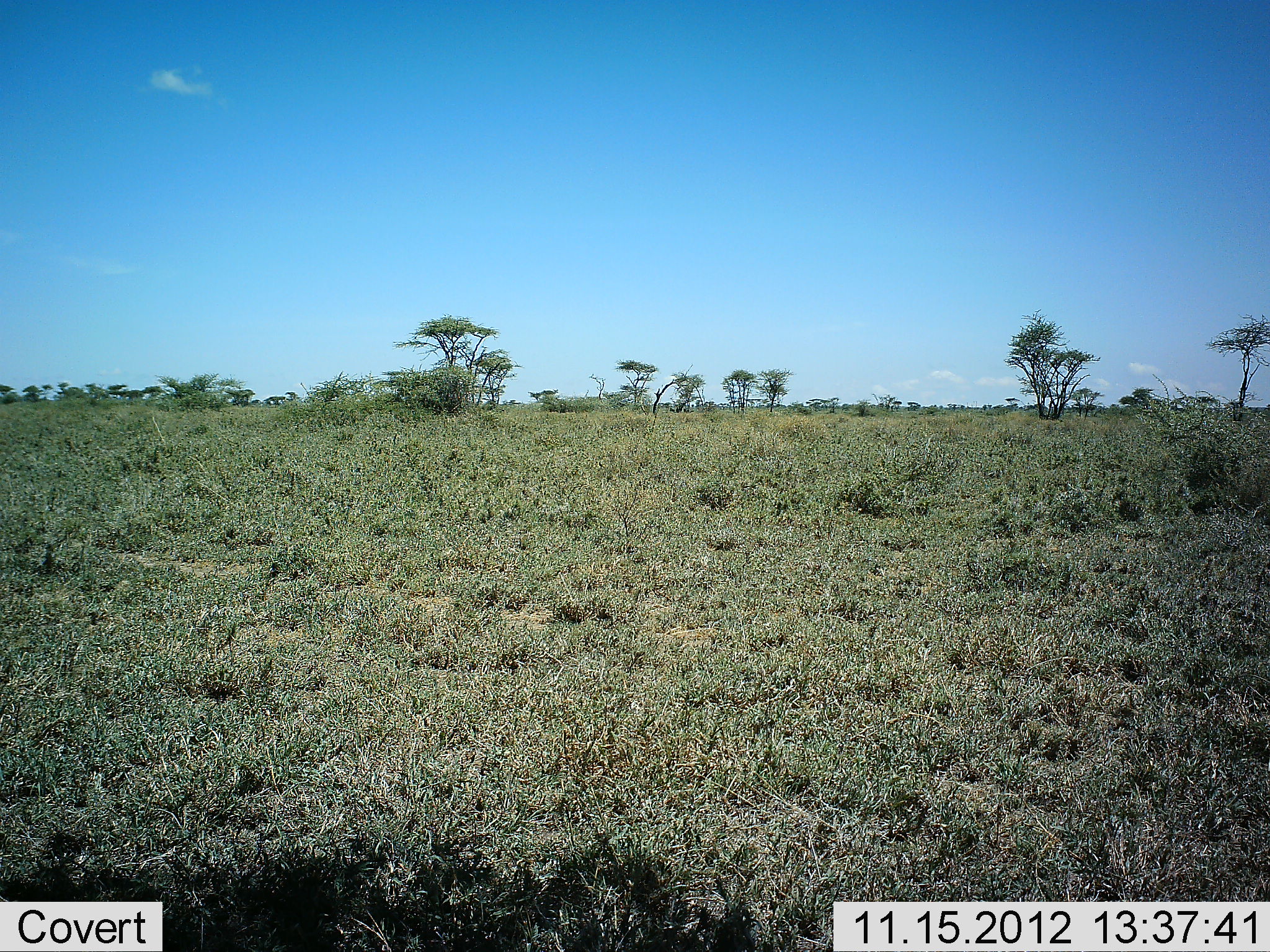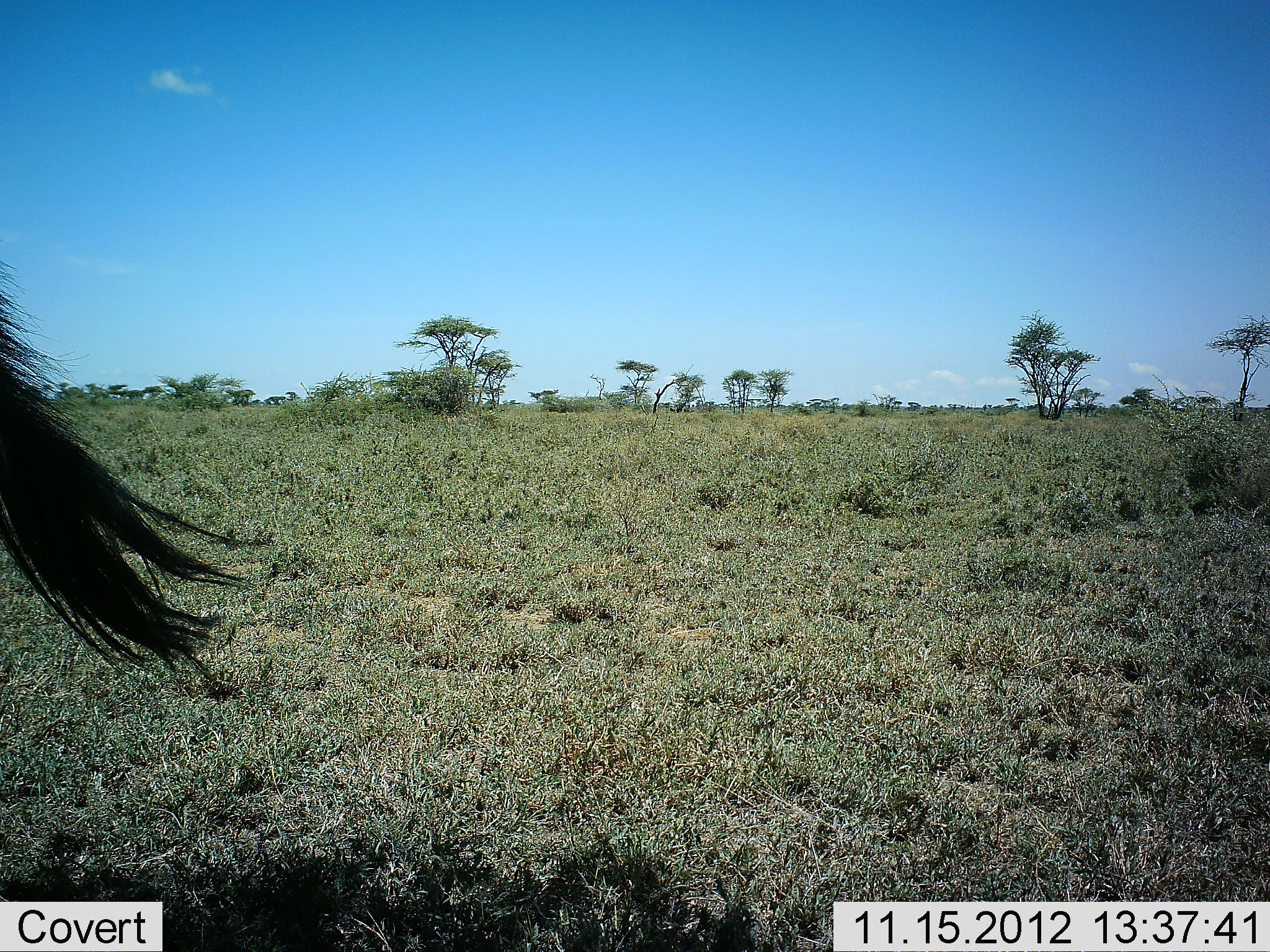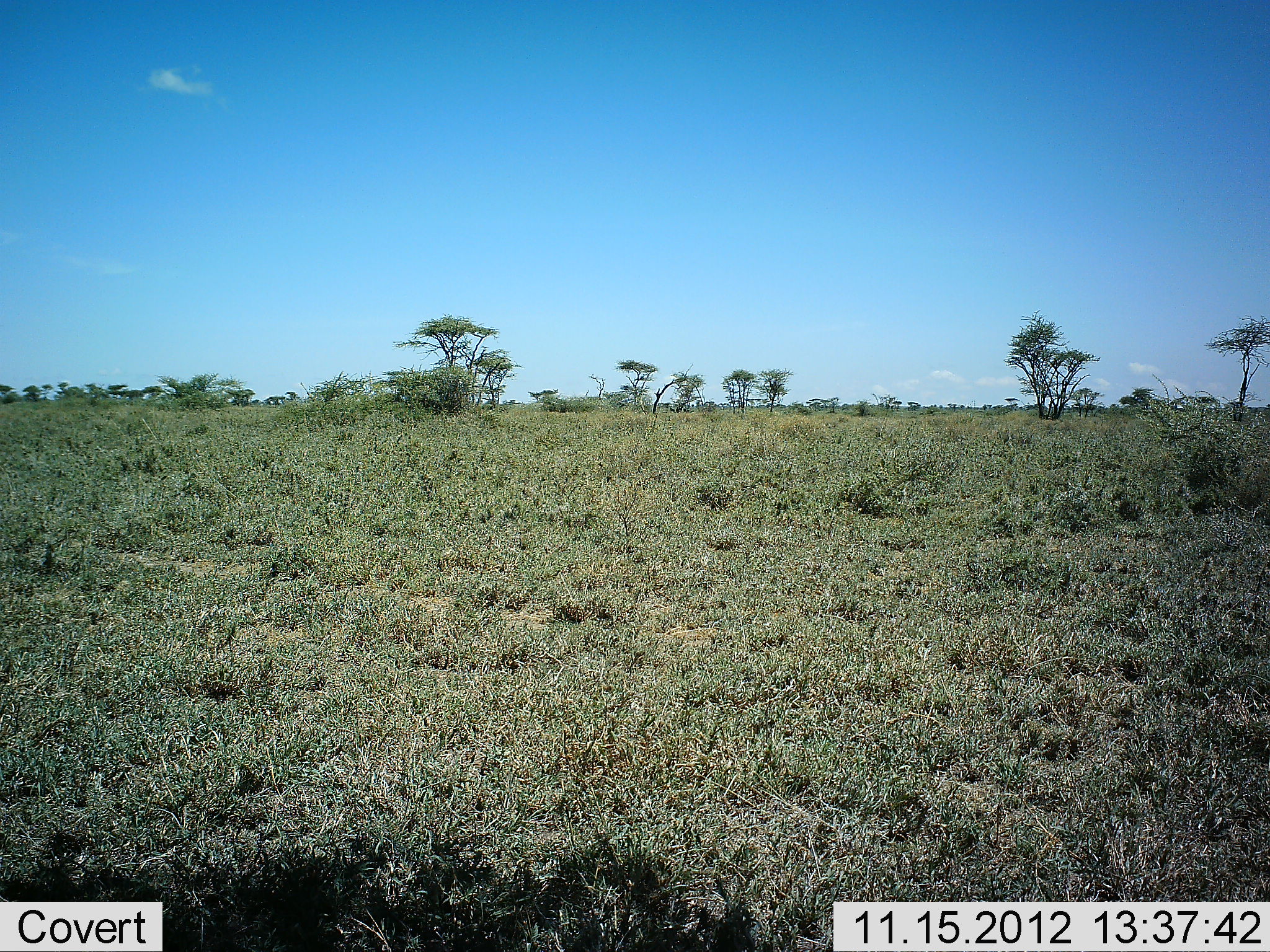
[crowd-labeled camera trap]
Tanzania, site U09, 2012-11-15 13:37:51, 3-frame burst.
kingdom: Animalia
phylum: Chordata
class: Mammalia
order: Artiodactyla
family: Bovidae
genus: Connochaetes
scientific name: Connochaetes taurinus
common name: blue wildebeest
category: wildebeest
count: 1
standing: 90%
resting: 0%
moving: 10%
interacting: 0%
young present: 0%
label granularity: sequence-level